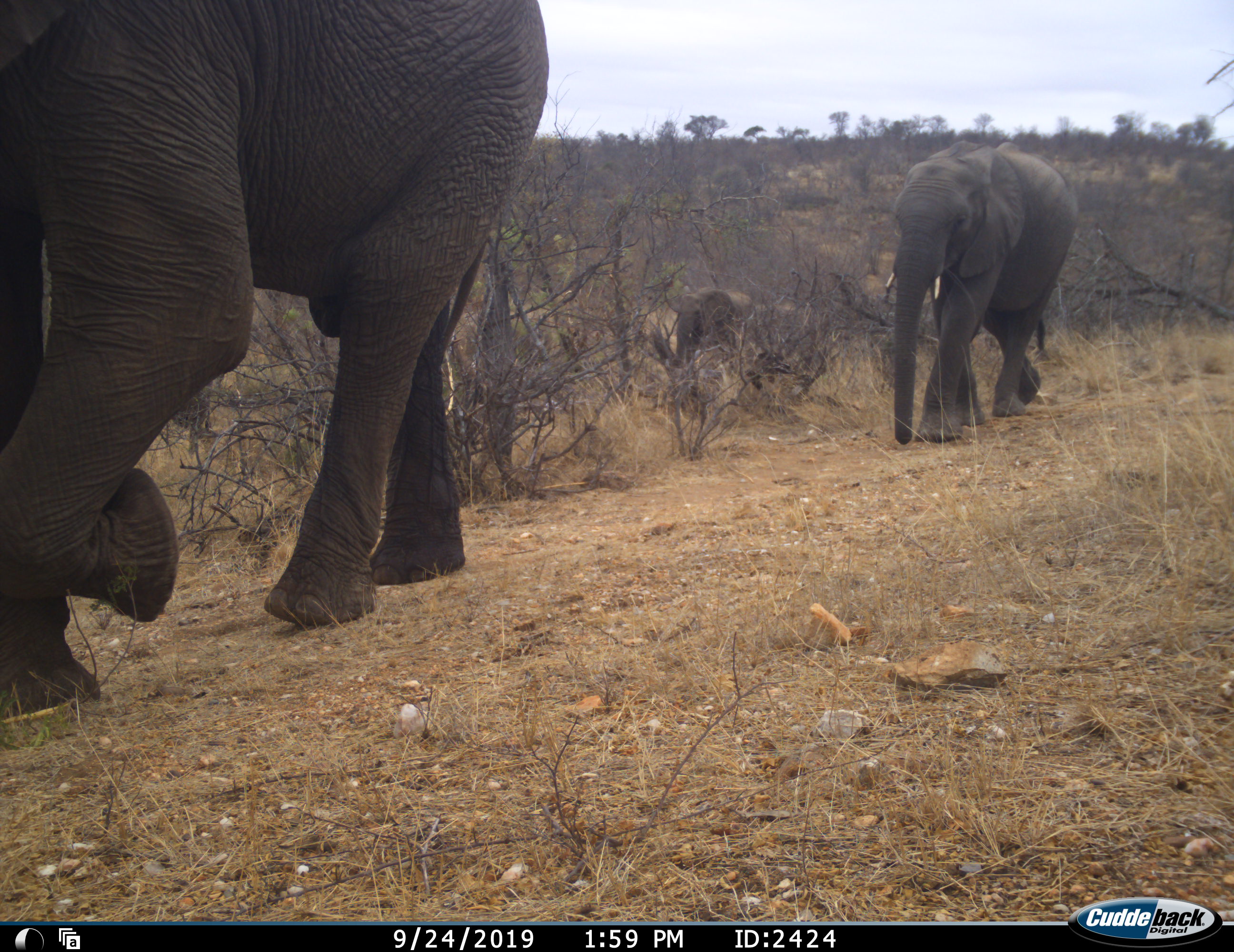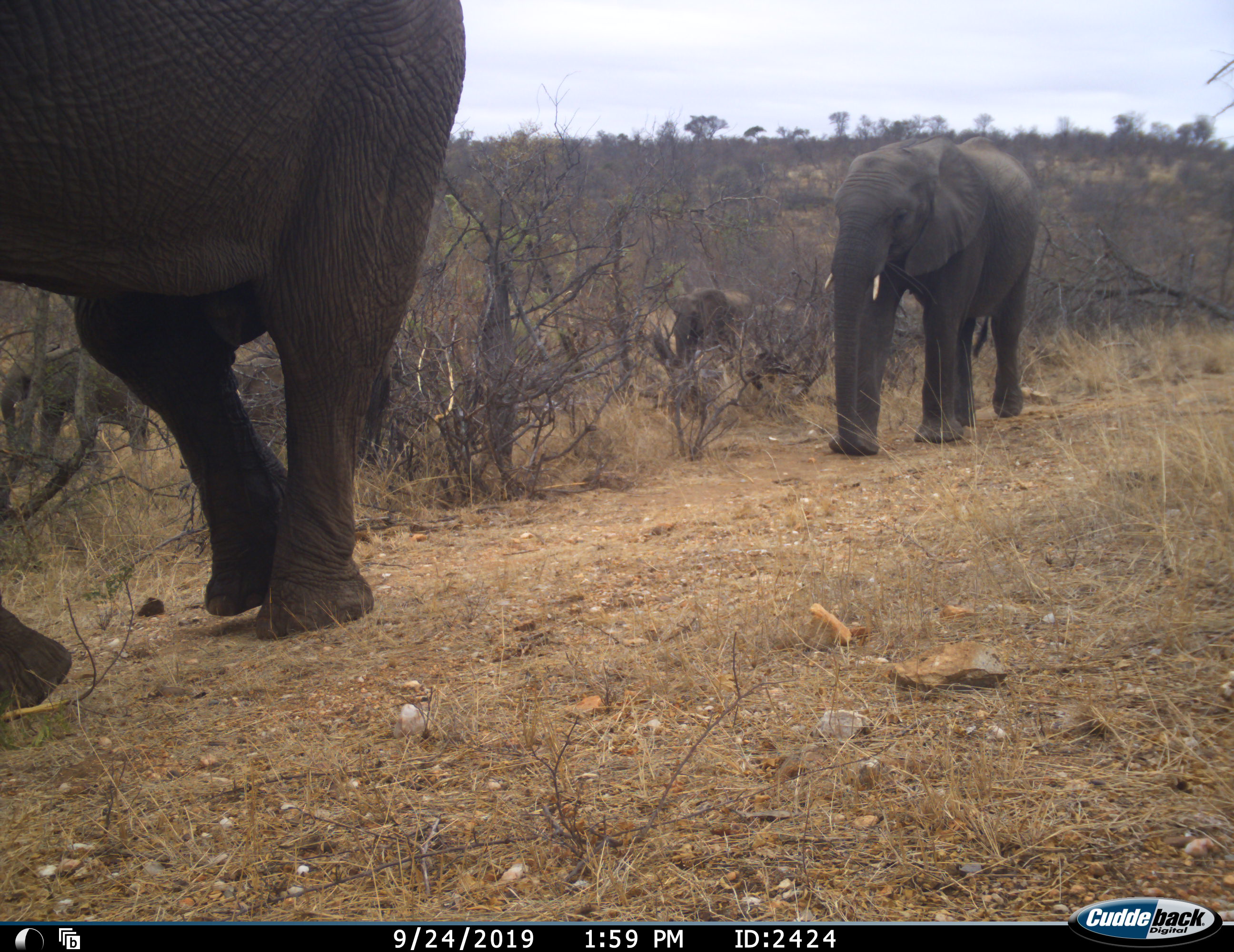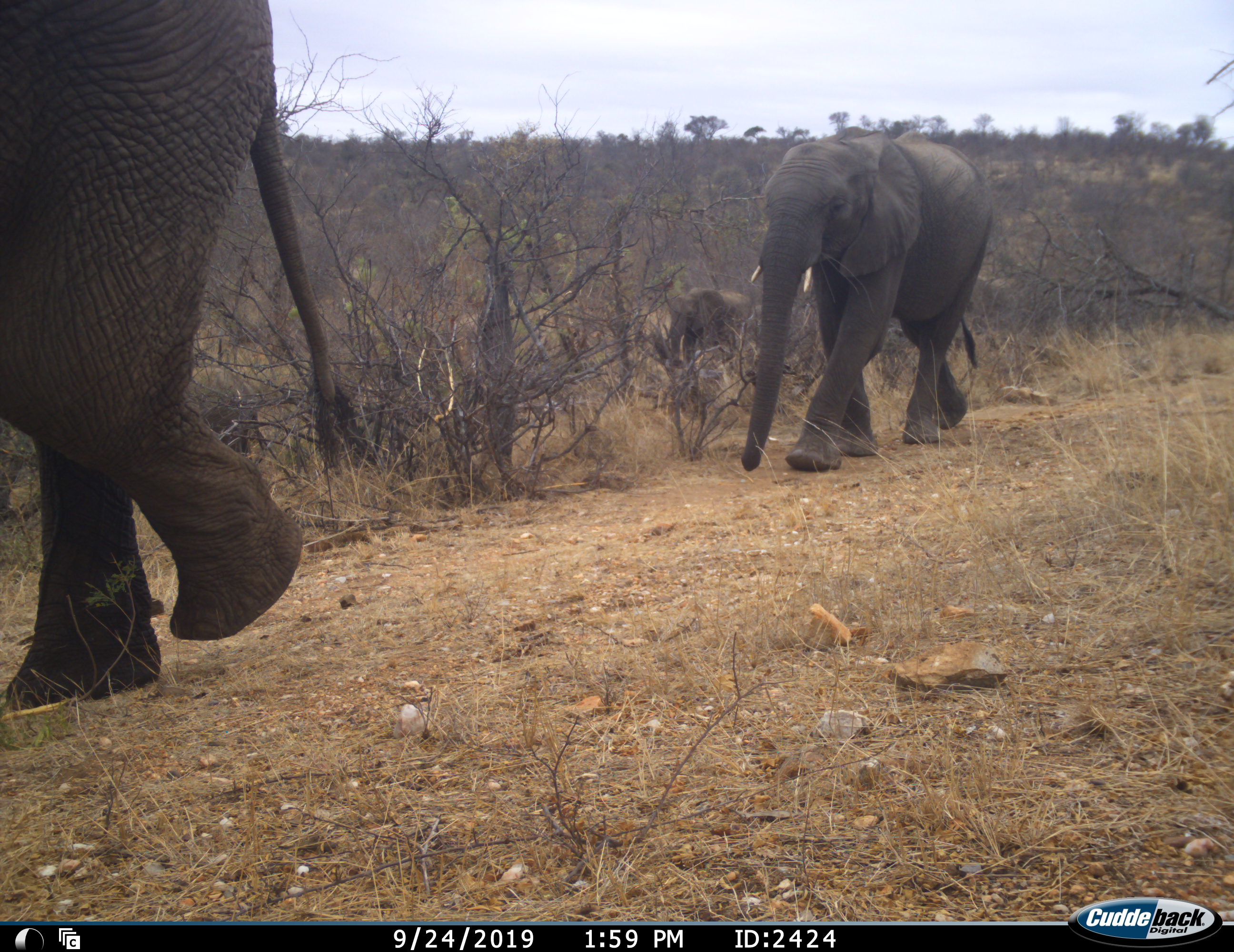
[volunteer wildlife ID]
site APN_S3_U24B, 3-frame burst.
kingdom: Animalia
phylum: Chordata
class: Mammalia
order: Proboscidea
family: Elephantidae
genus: Loxodonta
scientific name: Loxodonta africana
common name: african bush elephant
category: elephant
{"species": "elephant (african bush elephant) (Loxodonta africana)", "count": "4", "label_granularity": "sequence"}